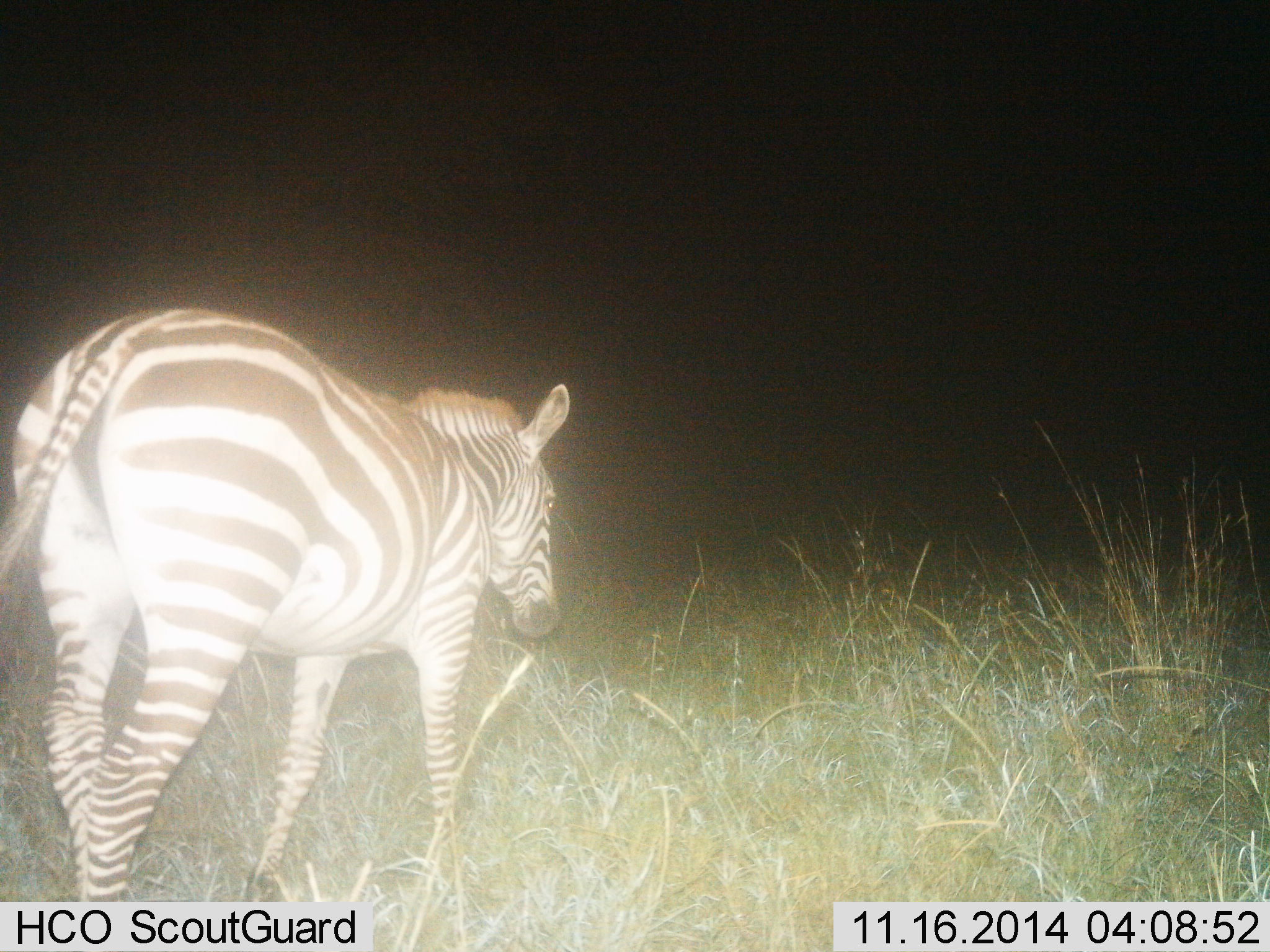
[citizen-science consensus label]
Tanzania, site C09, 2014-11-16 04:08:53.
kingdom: Animalia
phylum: Chordata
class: Mammalia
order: Perissodactyla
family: Equidae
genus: Equus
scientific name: Equus quagga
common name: plains zebra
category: zebra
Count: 1.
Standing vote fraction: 40%.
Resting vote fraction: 0%.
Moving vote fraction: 60%.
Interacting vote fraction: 0%.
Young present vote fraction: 0%.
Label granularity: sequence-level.